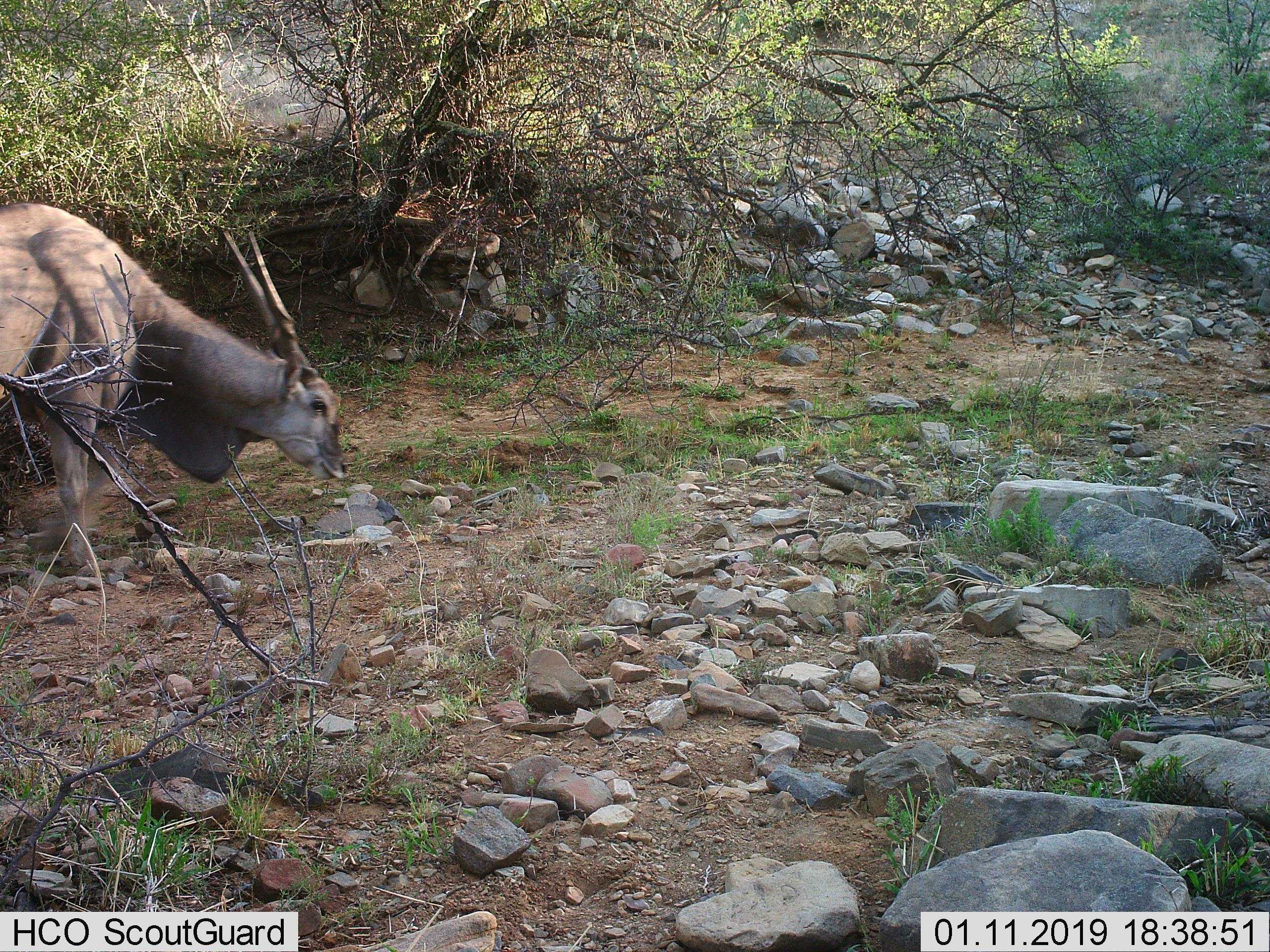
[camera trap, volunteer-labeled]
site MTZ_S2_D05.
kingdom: Animalia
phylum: Chordata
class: Mammalia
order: Artiodactyla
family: Bovidae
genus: Tragelaphus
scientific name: Tragelaphus oryx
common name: eland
Eland (Tragelaphus oryx), count 1. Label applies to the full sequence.